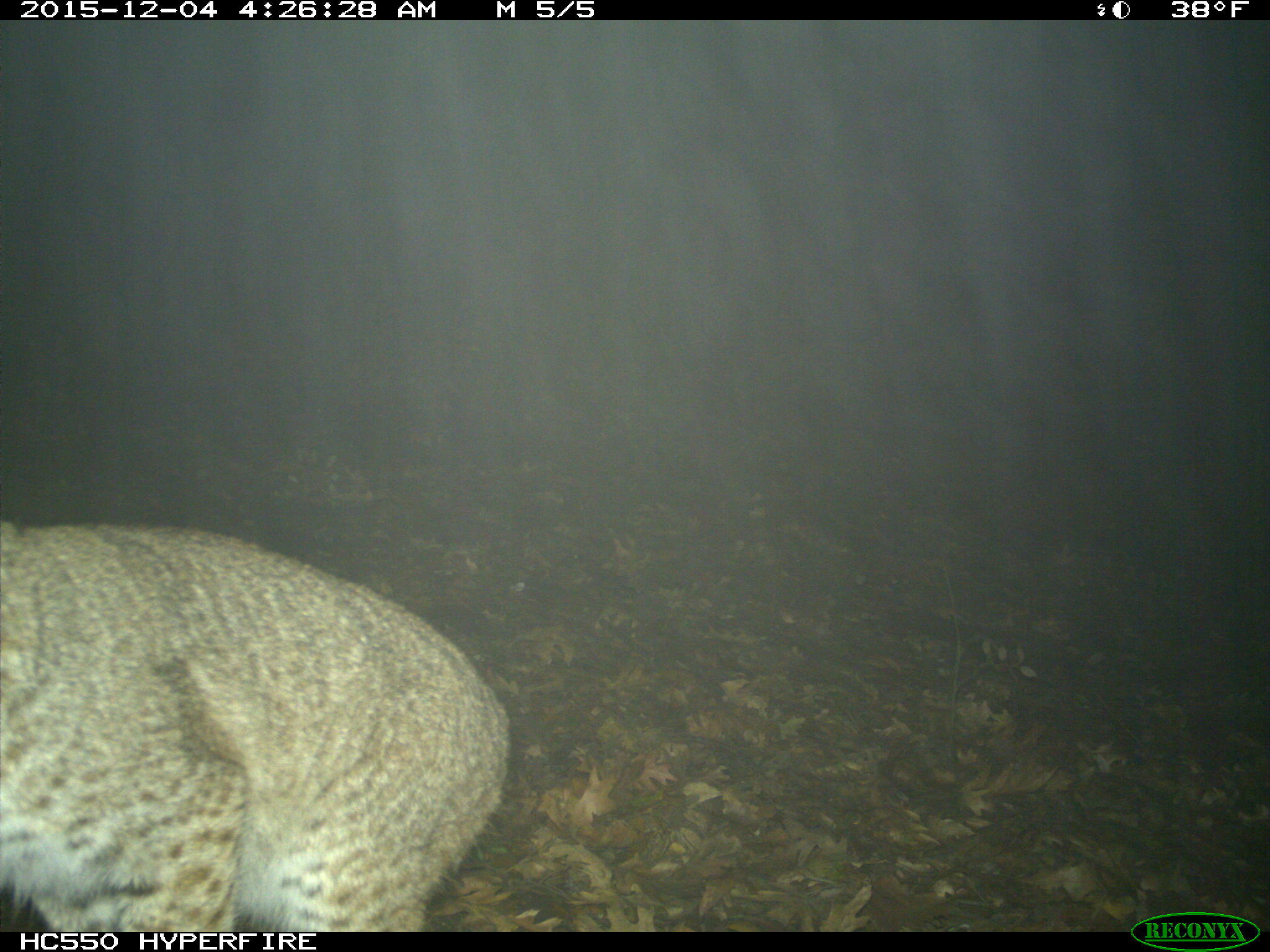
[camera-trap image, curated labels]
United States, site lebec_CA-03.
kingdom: Animalia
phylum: Chordata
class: Mammalia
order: Carnivora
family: Felidae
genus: Lynx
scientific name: Lynx rufus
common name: bobcat